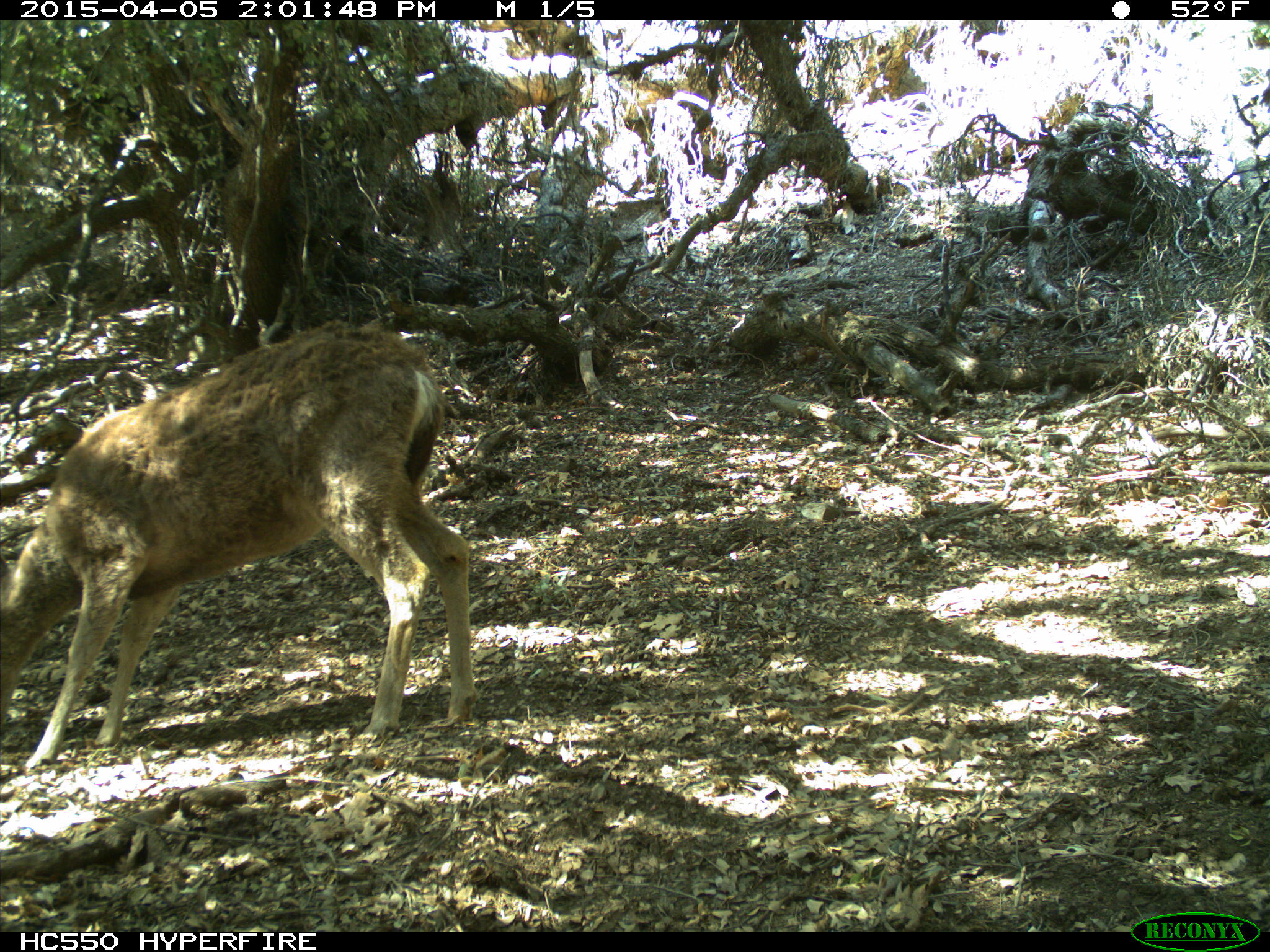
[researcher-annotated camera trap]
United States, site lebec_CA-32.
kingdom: Animalia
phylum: Chordata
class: Mammalia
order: Artiodactyla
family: Cervidae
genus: Odocoileus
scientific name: Odocoileus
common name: deer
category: unidentified deer